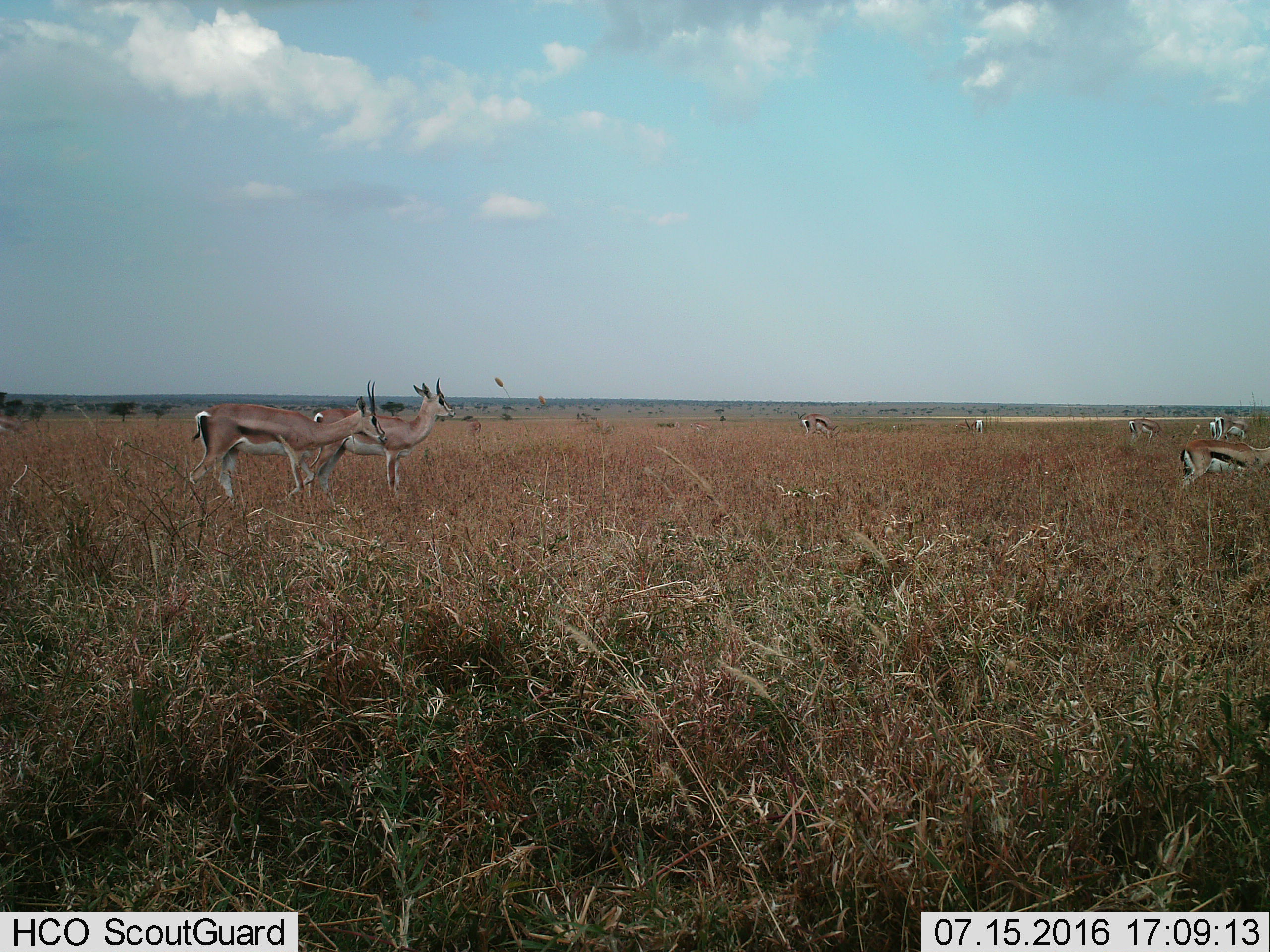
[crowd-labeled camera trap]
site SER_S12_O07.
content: unidentified animal